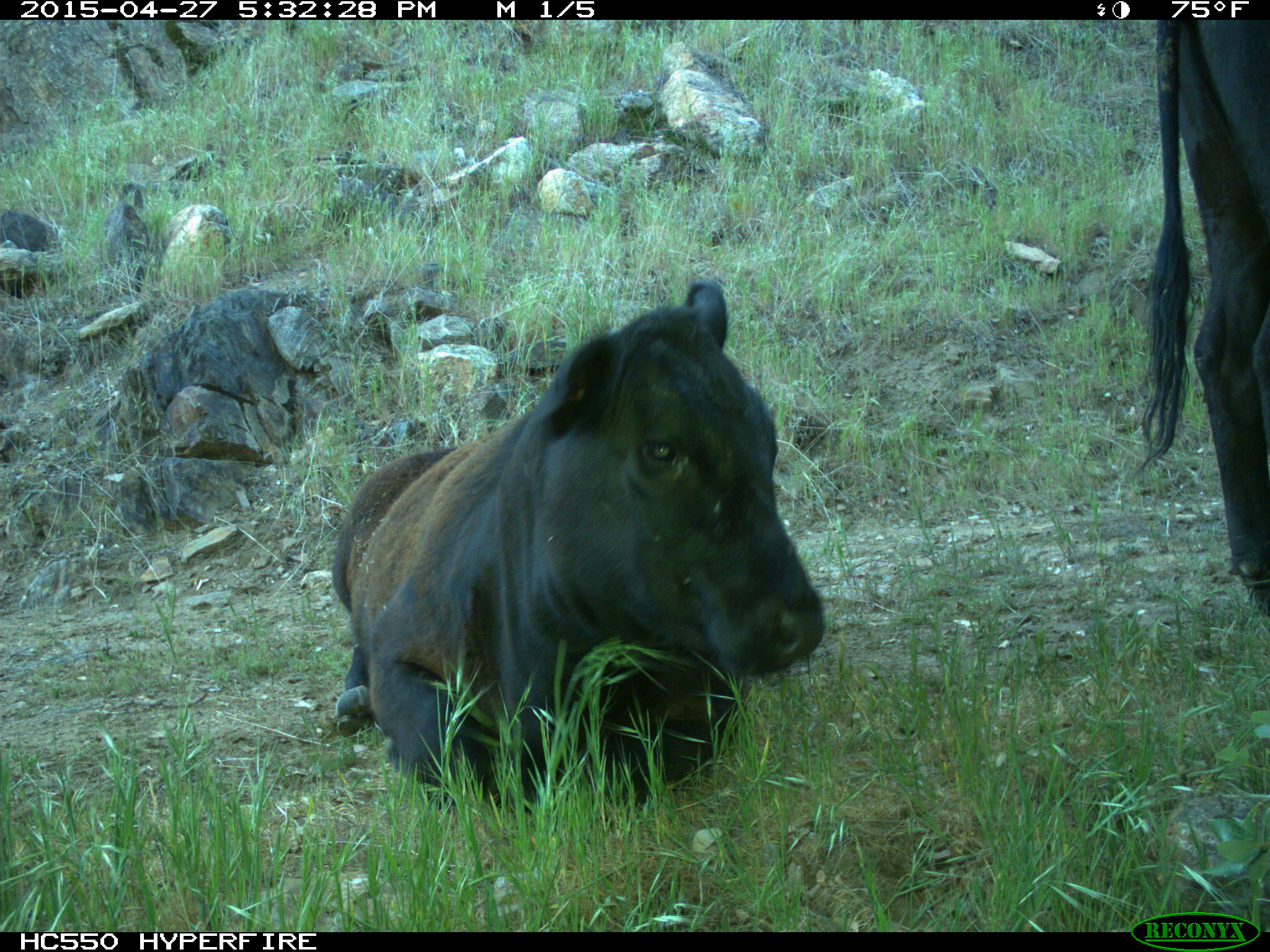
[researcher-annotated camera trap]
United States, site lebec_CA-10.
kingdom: Animalia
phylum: Chordata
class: Mammalia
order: Artiodactyla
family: Bovidae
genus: Bos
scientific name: Bos taurus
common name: domestic cow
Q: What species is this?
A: Bos taurus (domestic cow).